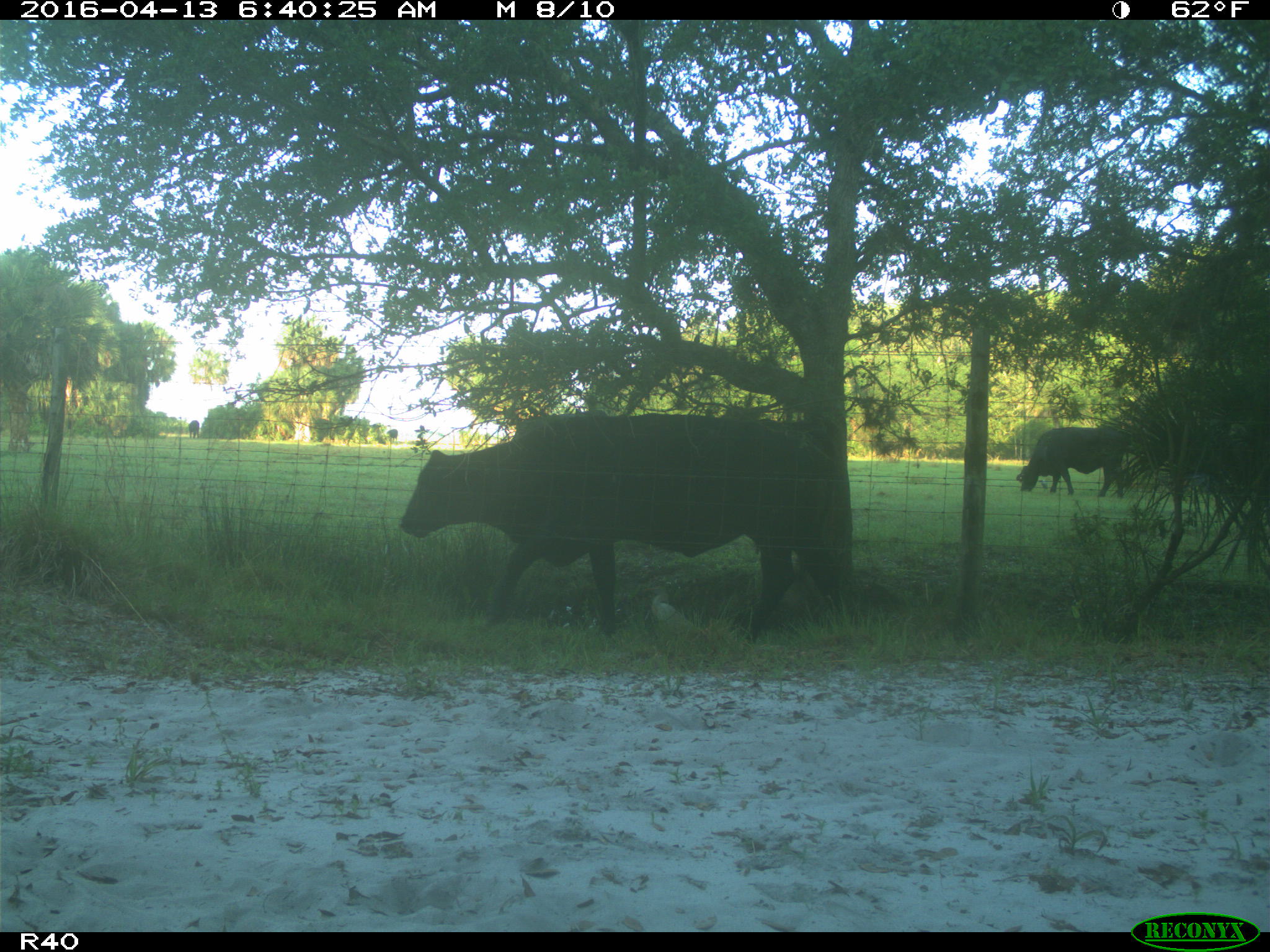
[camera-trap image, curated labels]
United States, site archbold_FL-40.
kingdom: Animalia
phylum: Chordata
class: Mammalia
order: Artiodactyla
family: Bovidae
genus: Bos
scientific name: Bos taurus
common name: domestic cow